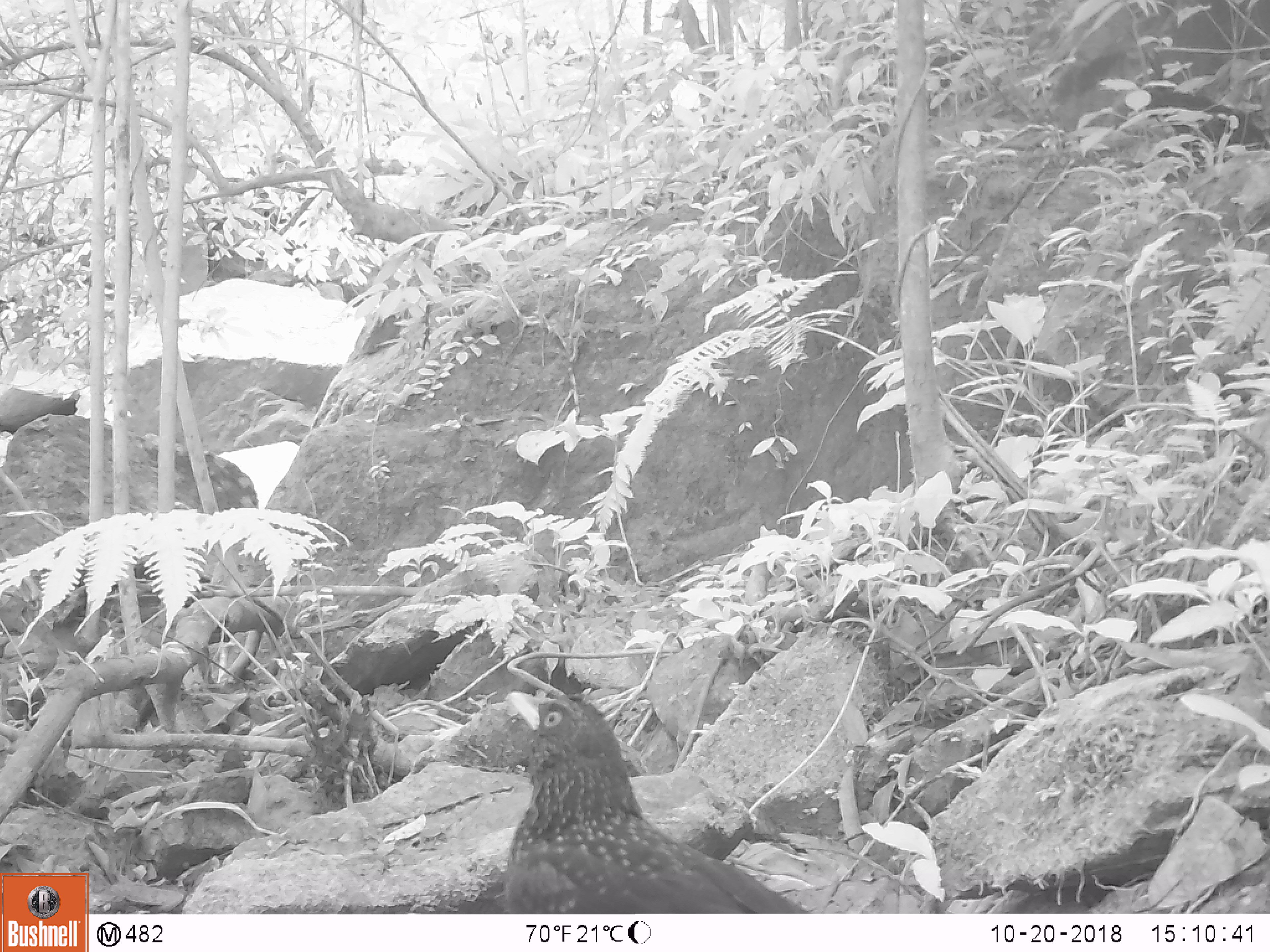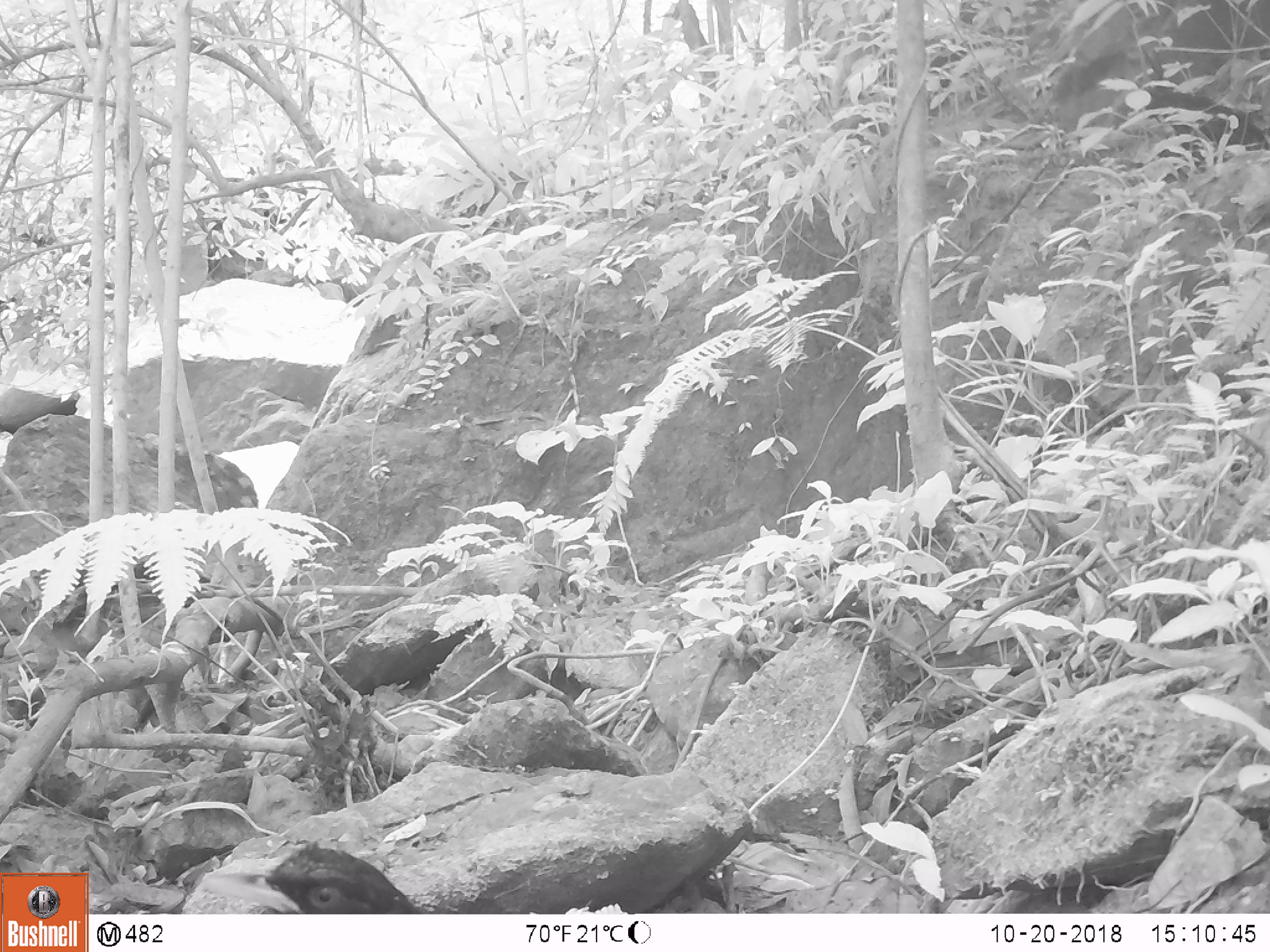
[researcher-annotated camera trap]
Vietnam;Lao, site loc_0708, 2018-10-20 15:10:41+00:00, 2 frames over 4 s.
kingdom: Animalia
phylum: Chordata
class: Aves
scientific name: Aves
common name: bird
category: unidentified bird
Unidentified bird (bird) (Aves). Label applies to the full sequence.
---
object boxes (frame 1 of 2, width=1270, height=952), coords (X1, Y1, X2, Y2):
unidentified bird: (501, 688, 810, 913)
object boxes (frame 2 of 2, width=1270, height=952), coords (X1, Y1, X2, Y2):
unidentified bird: (201, 841, 424, 914)